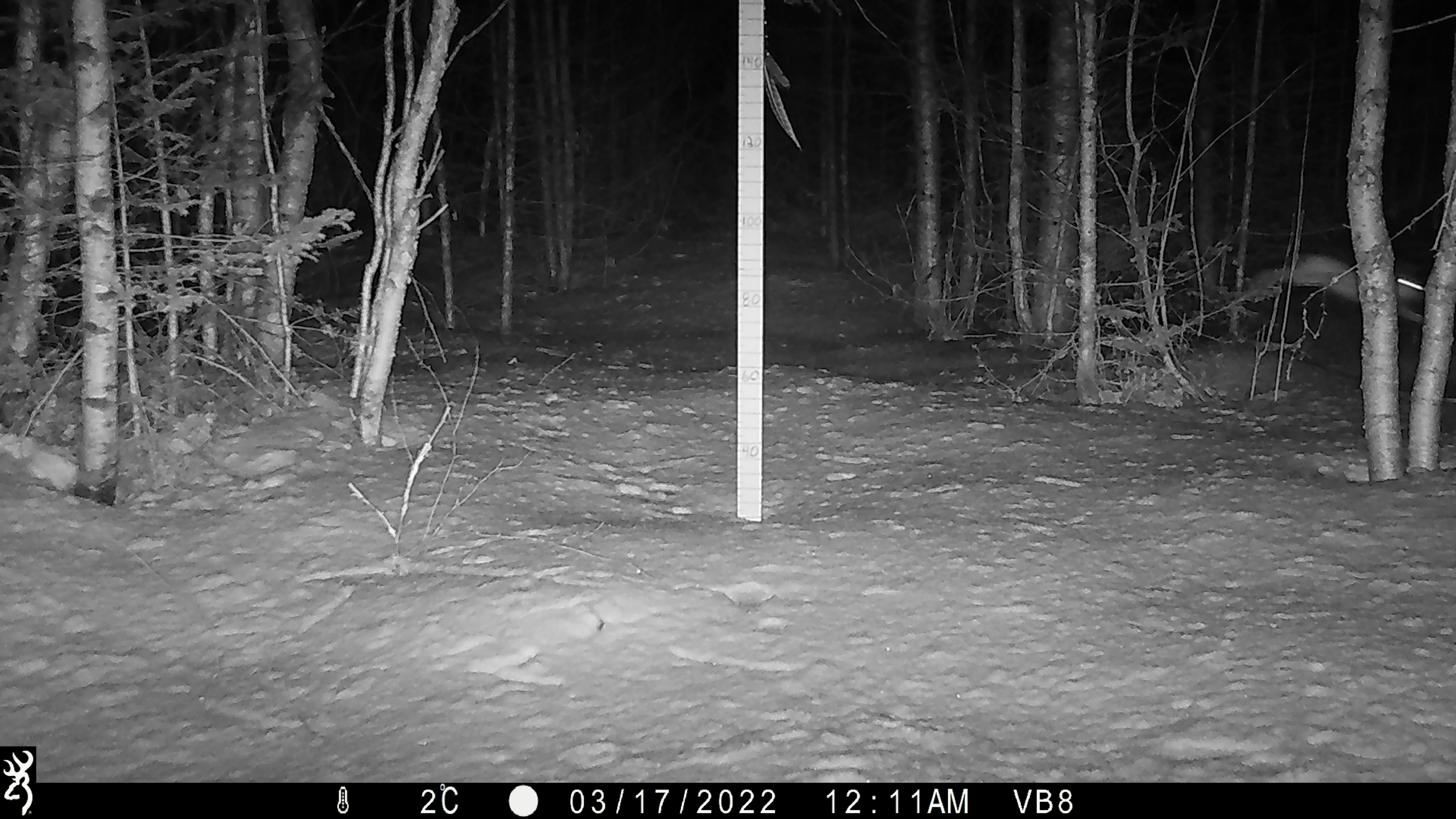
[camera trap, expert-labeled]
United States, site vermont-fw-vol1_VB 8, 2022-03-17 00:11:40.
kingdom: Animalia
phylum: Chordata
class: Mammalia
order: Lagomorpha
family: Leporidae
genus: Lepus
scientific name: Lepus americanus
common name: snowshoe hare